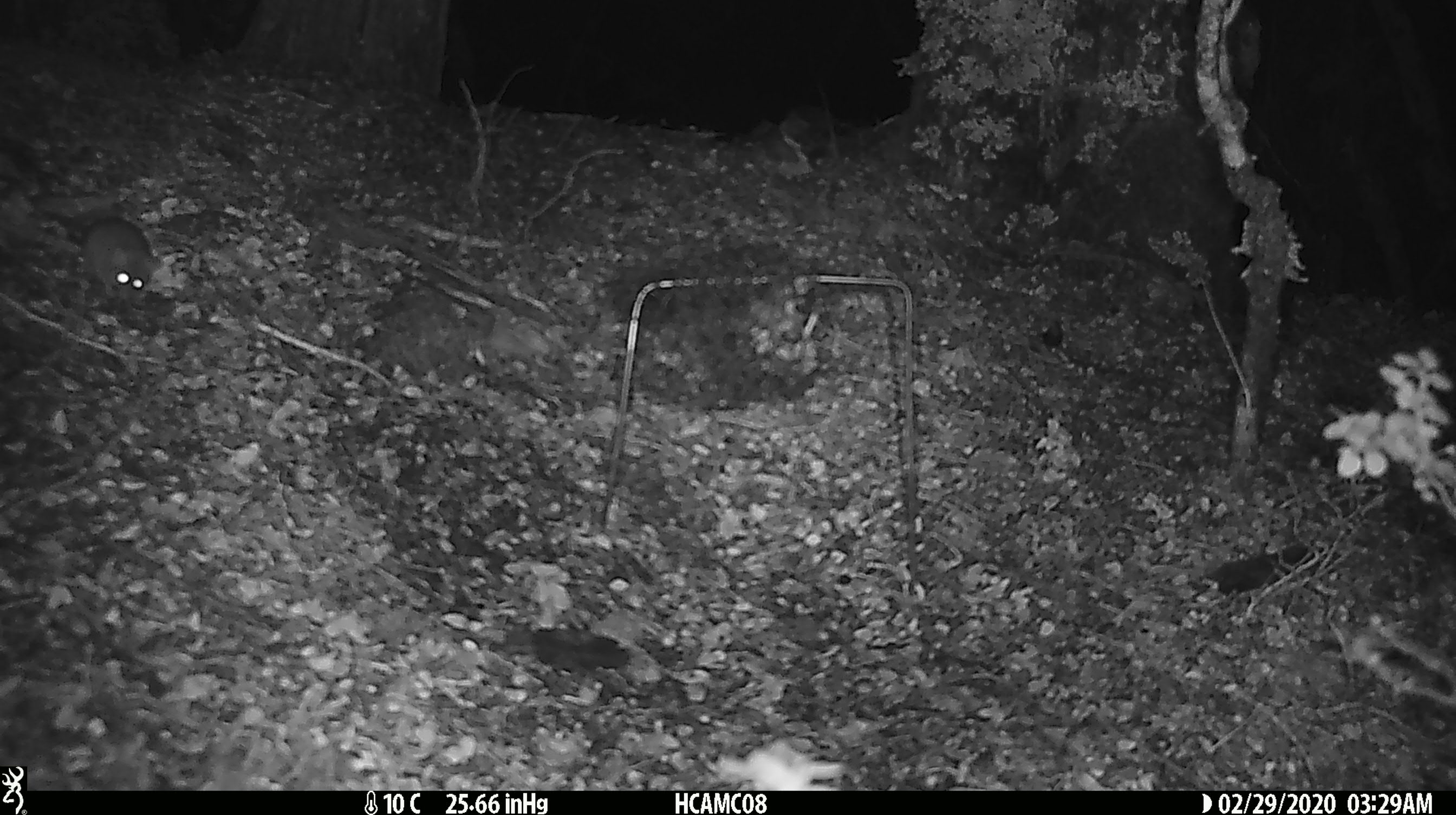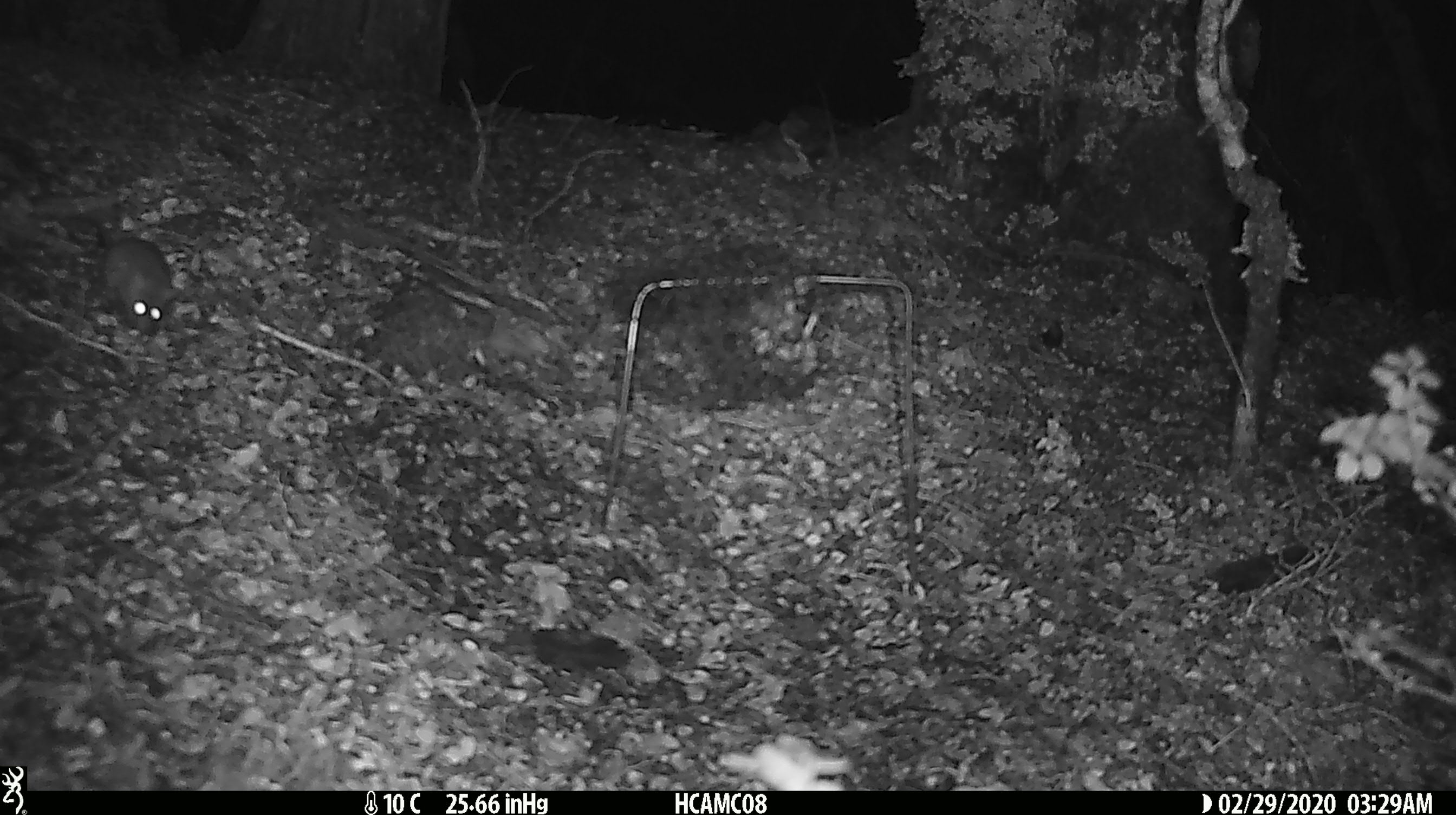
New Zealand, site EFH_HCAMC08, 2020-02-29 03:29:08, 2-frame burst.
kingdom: Animalia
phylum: Chordata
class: Mammalia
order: Rodentia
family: Muridae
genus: Mus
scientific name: Mus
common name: mouse